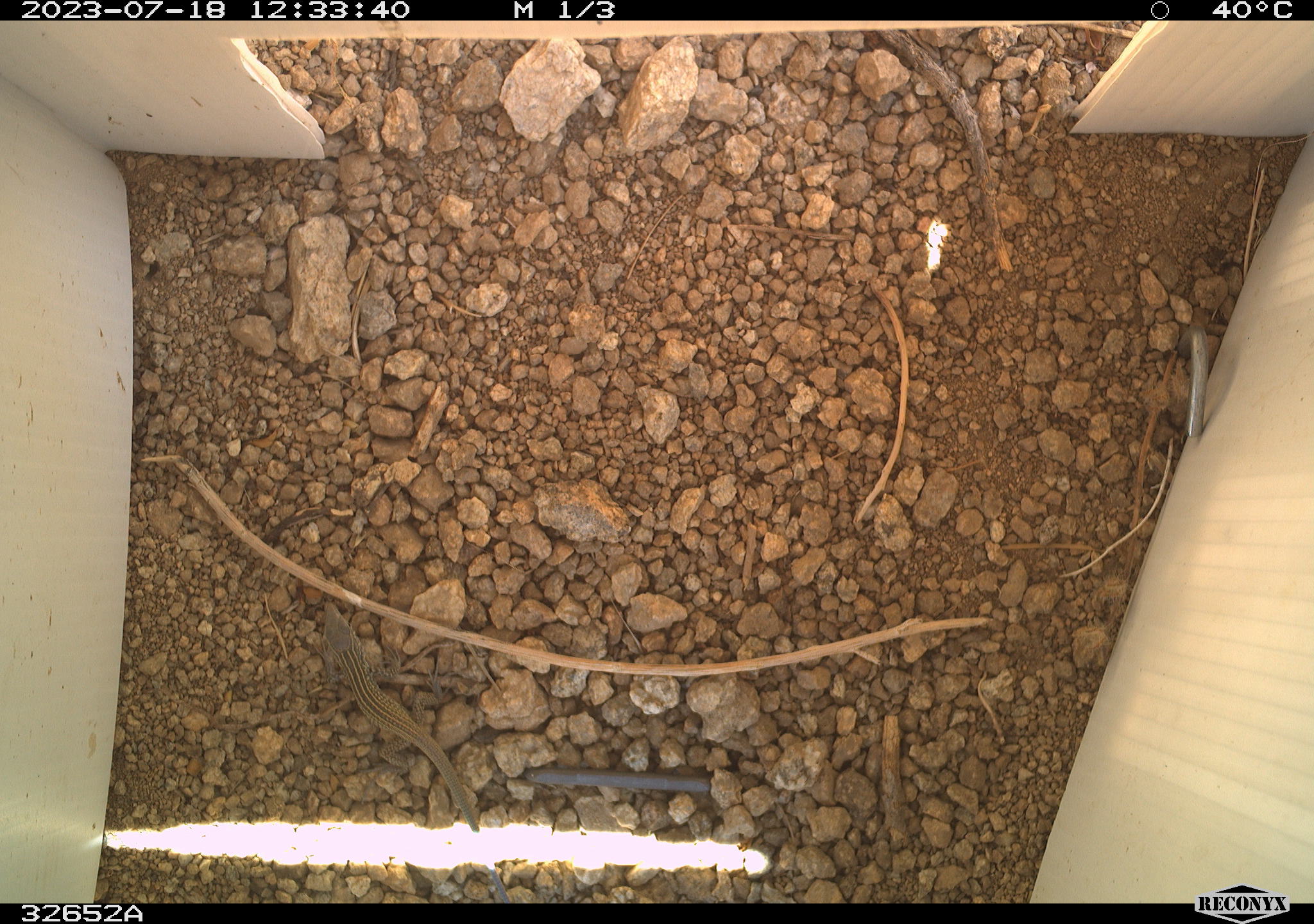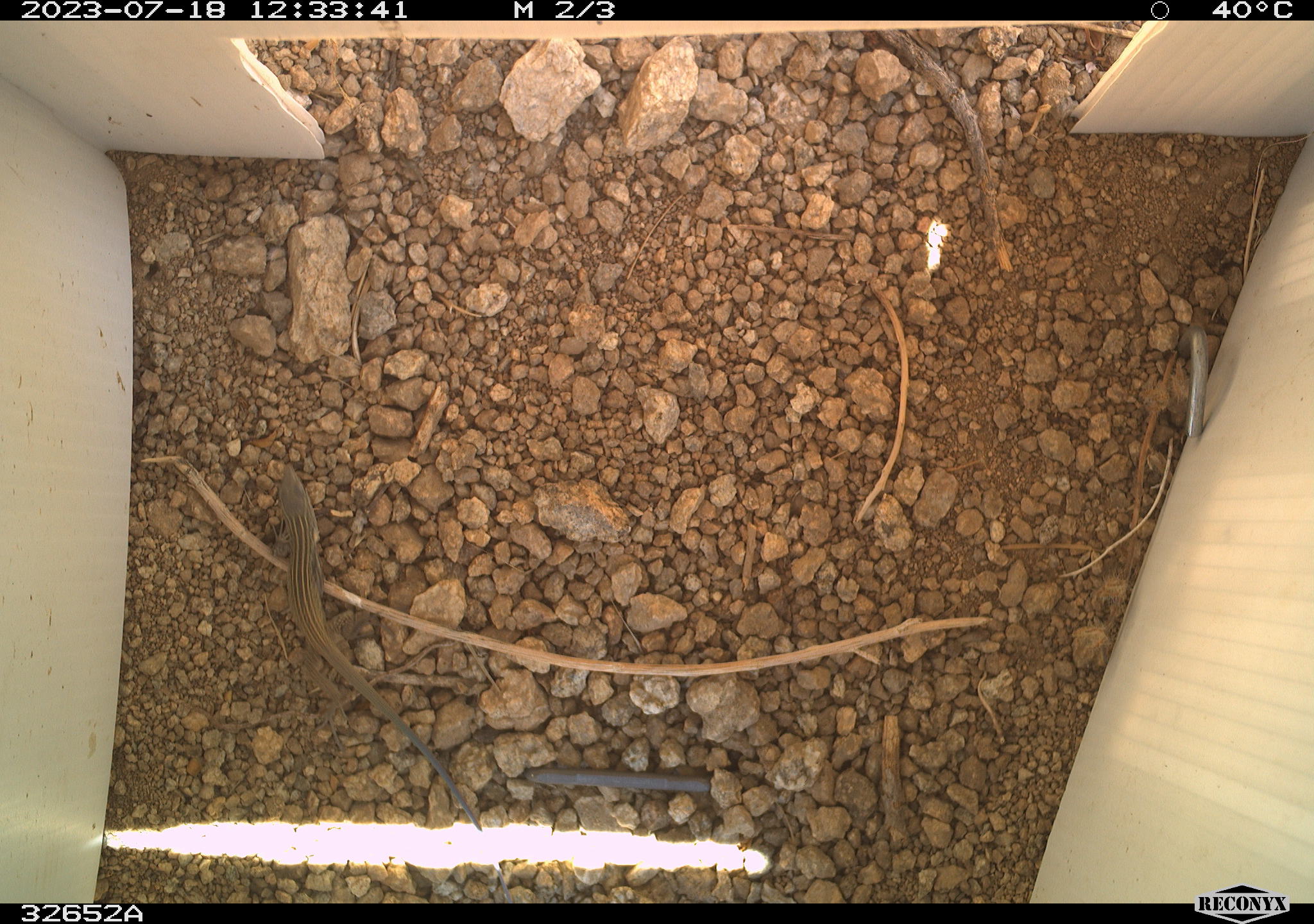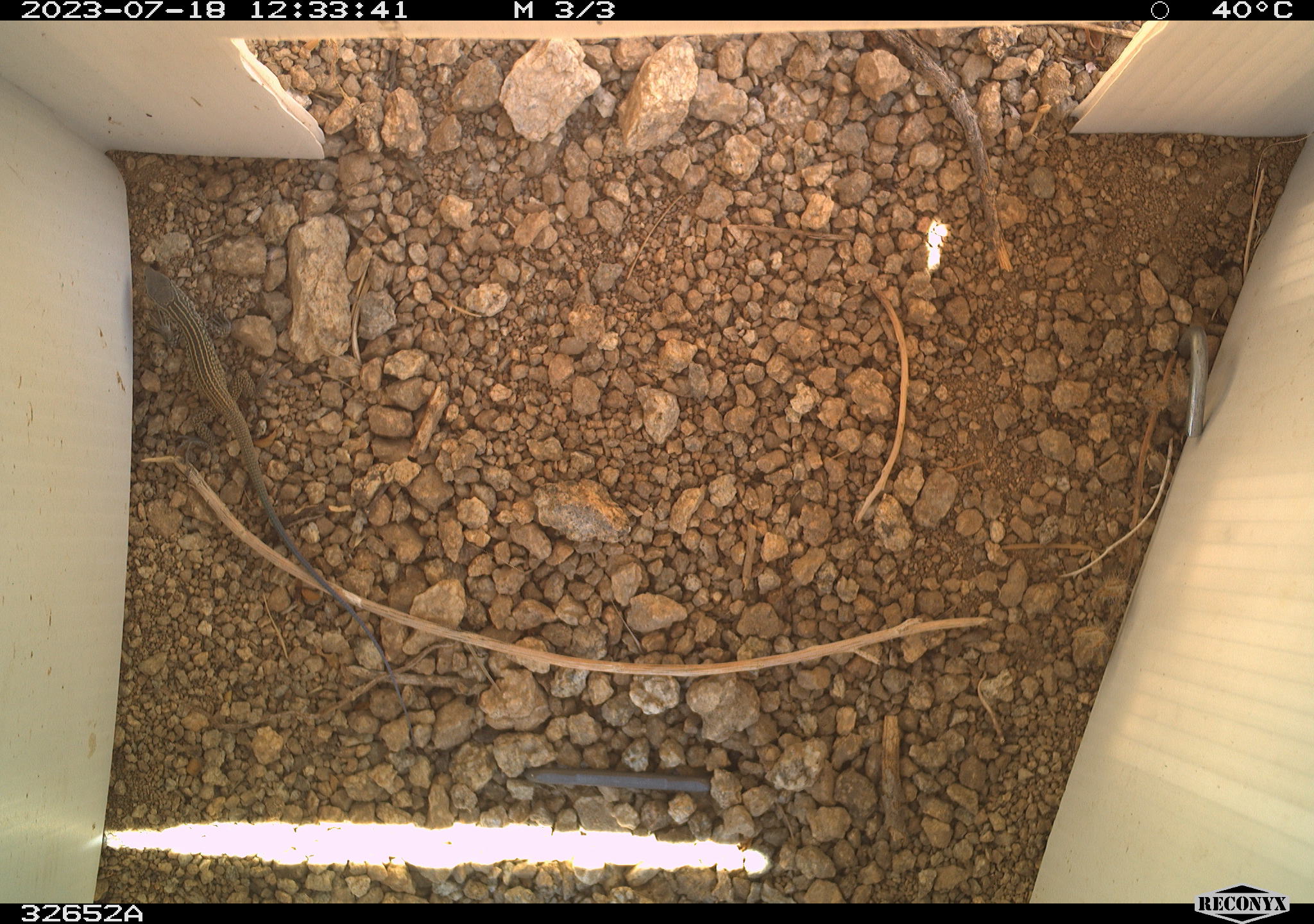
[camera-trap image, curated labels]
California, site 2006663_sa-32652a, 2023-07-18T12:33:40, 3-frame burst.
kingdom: Animalia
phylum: Chordata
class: Reptilia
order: Squamata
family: Teiidae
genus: Aspidoscelis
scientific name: Aspidoscelis tigris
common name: western whiptail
Western whiptail (Aspidoscelis tigris).